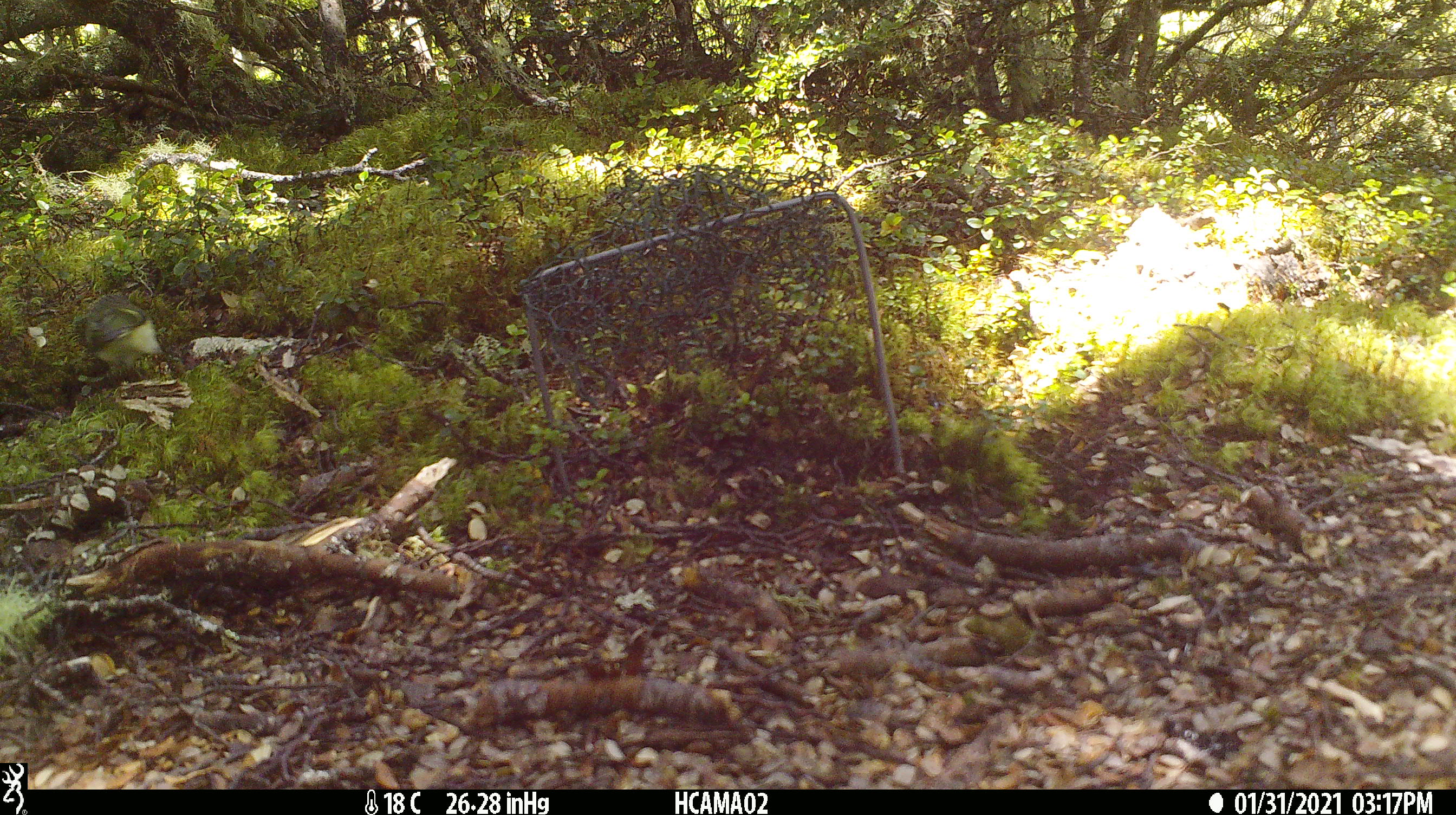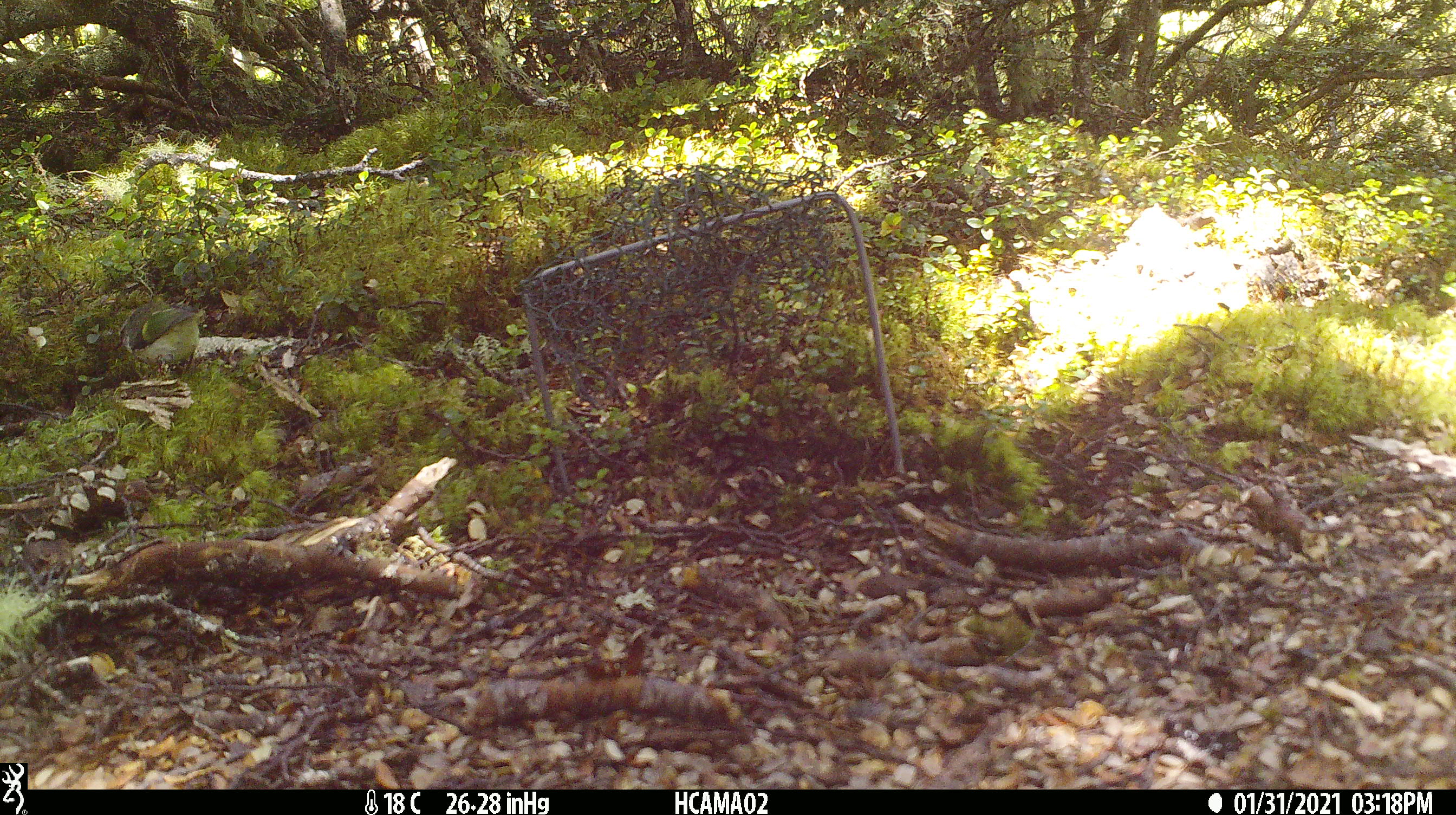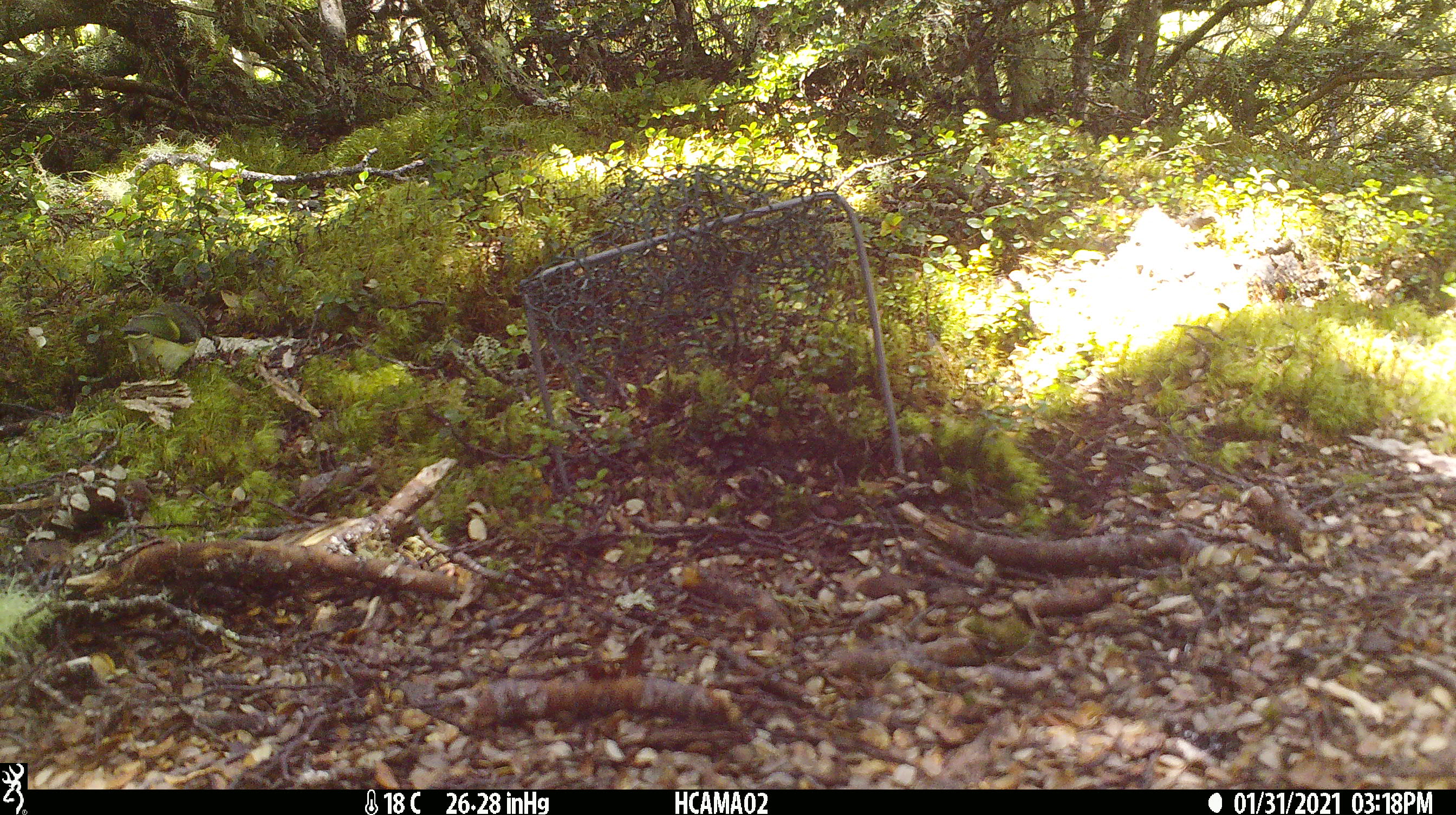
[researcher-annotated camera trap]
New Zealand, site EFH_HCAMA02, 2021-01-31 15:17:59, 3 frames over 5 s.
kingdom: Animalia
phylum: Chordata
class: Aves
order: Passeriformes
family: Acanthisittidae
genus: Acanthisitta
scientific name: Acanthisitta chloris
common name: rifleman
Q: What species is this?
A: Rifleman (Acanthisitta chloris).